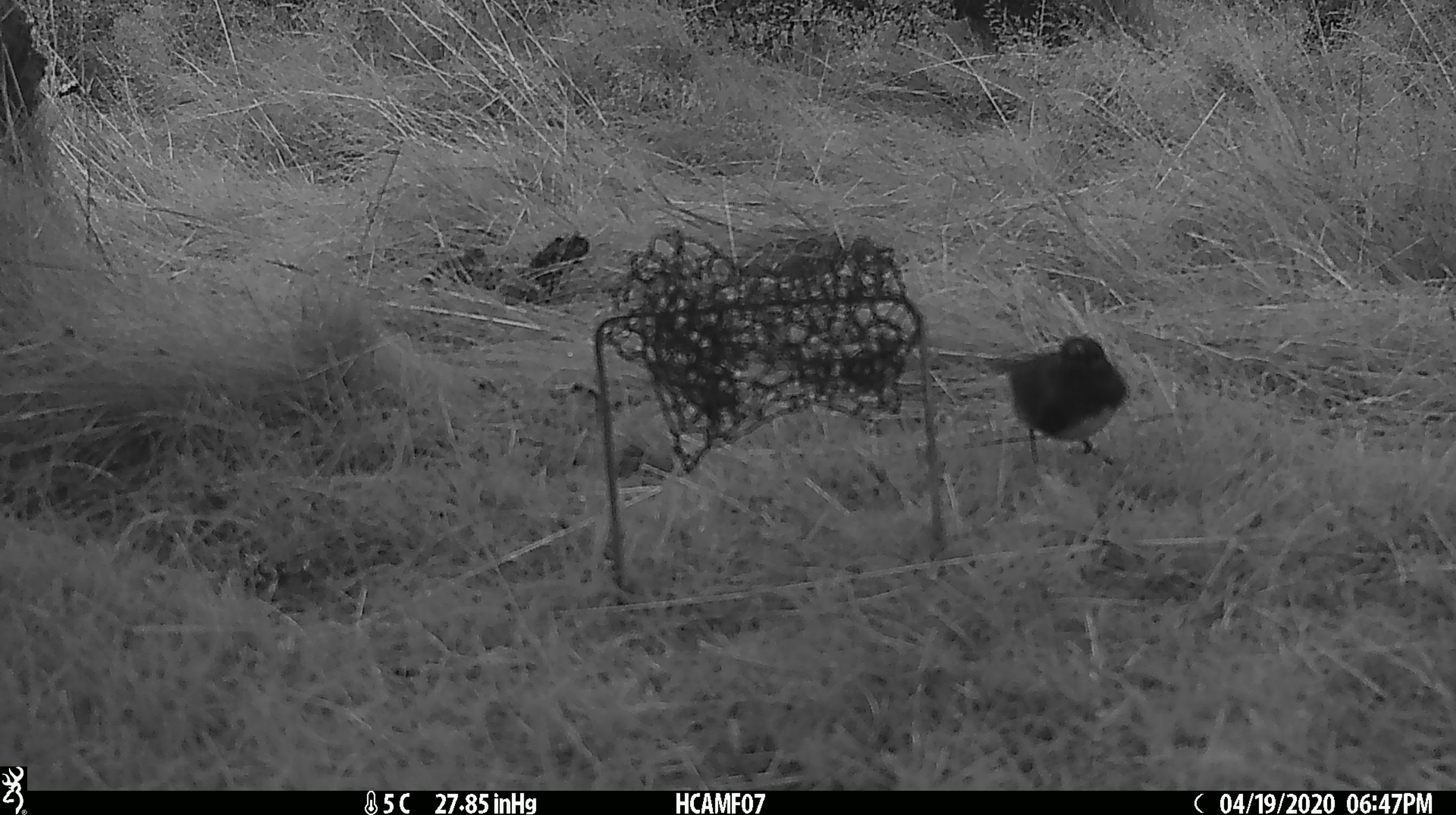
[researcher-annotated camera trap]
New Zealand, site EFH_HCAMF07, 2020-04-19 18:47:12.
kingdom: Animalia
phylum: Chordata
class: Aves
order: Passeriformes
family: Petroicidae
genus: Petroica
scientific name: Petroica australis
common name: new zealand robin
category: robin